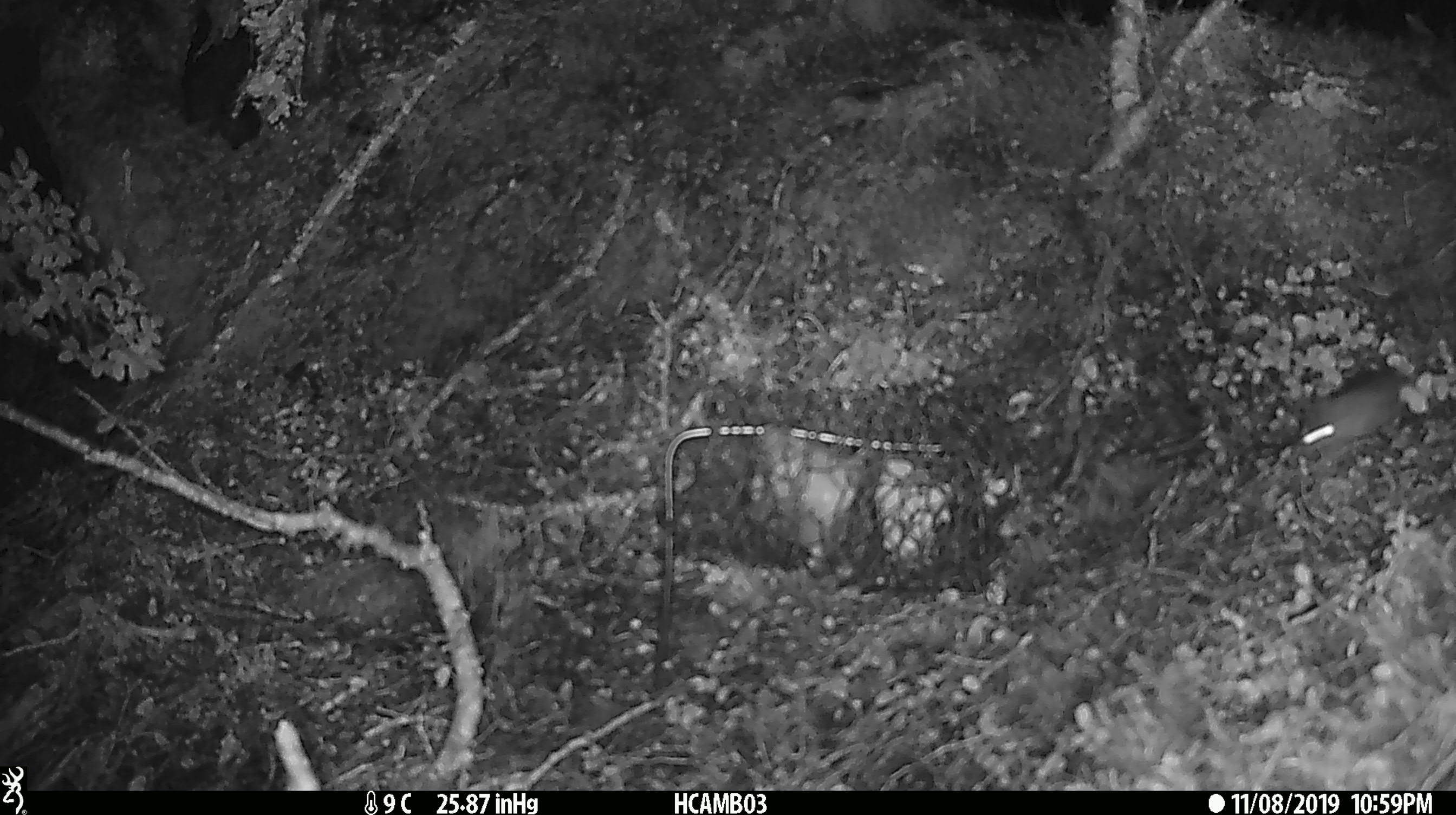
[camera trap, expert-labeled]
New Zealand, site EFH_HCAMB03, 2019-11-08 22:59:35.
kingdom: Animalia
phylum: Chordata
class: Mammalia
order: Rodentia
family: Muridae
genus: Mus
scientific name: Mus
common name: mouse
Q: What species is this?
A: Mouse (Mus).